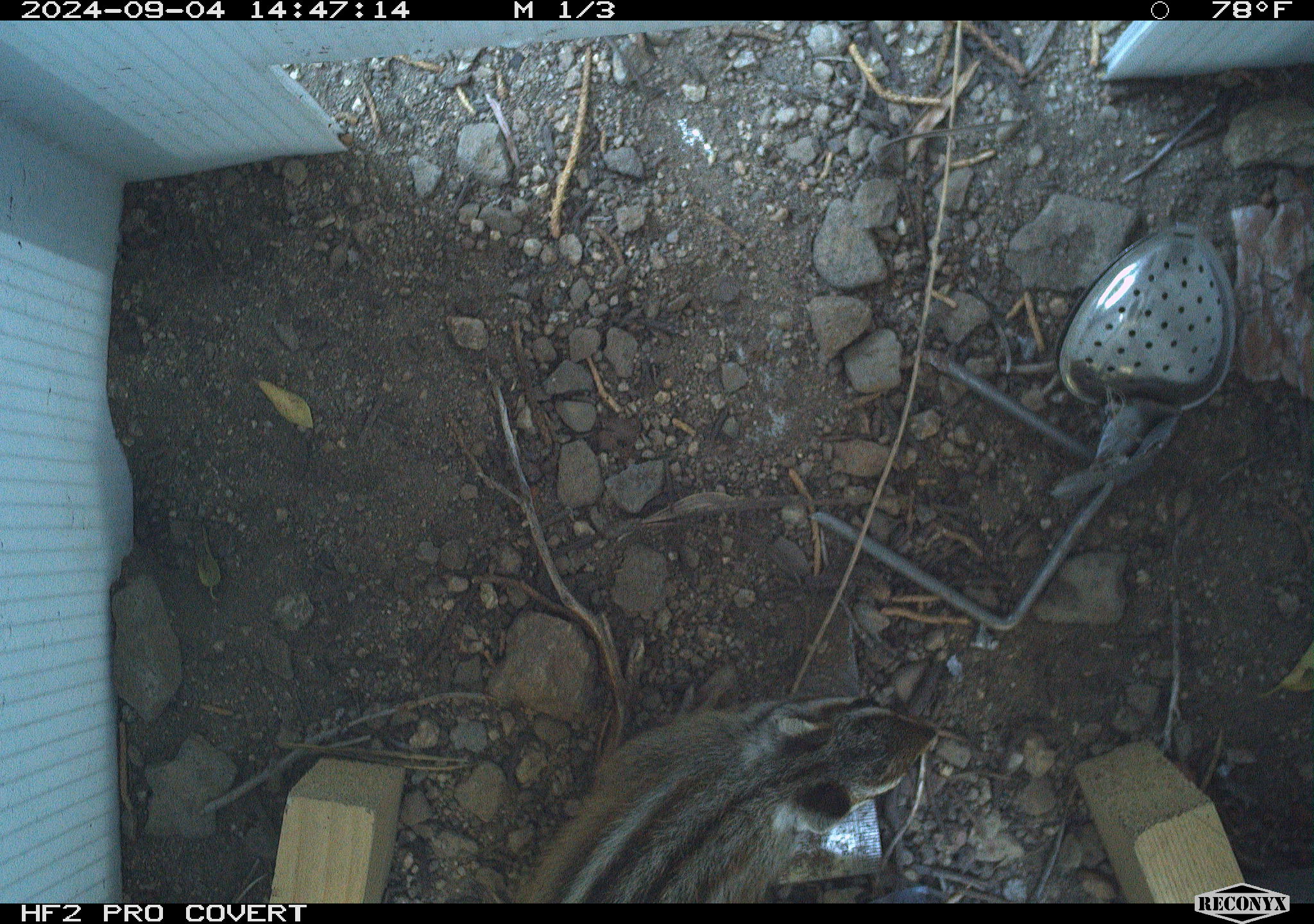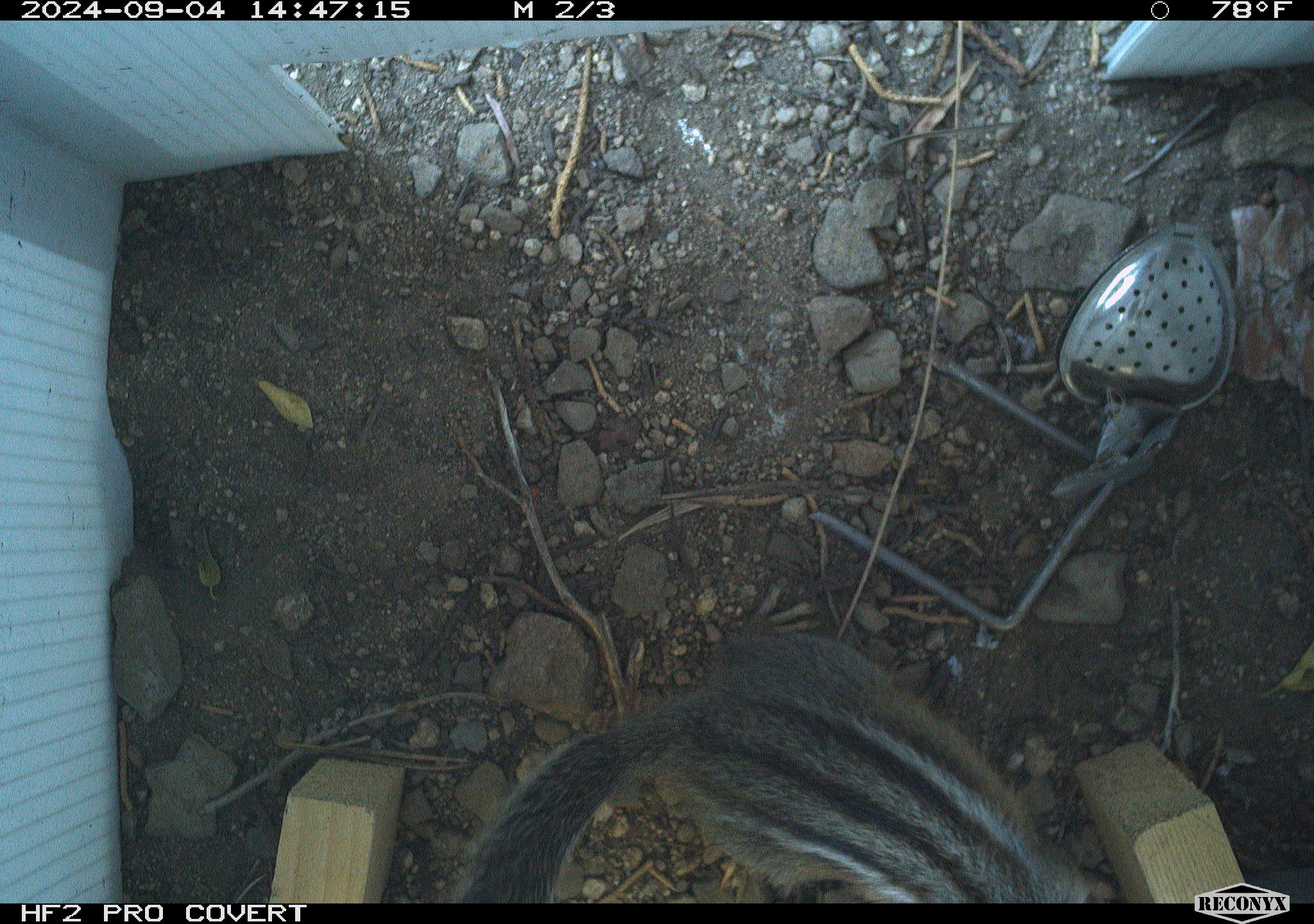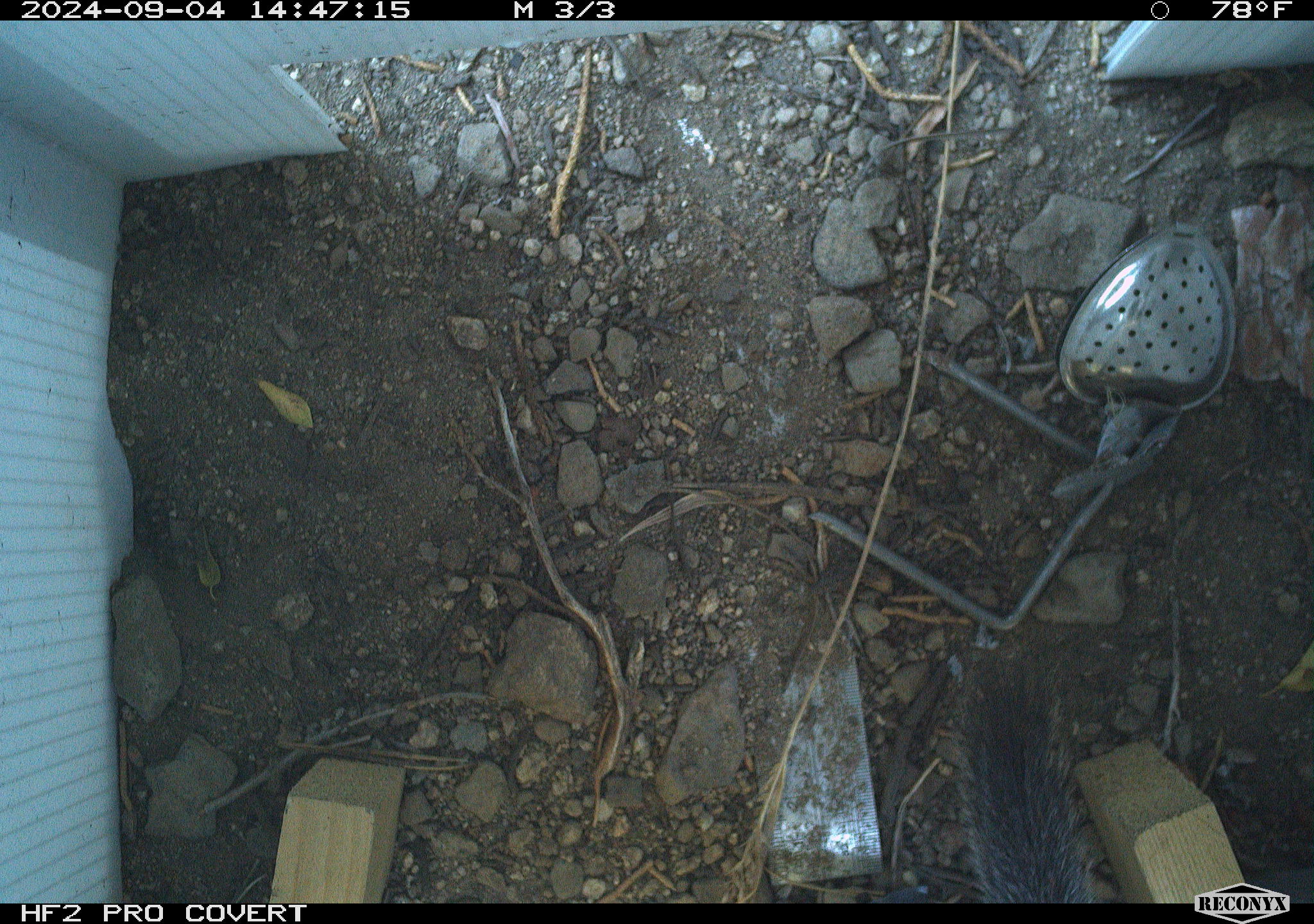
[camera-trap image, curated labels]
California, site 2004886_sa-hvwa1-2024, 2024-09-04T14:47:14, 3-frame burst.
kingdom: Animalia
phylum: Chordata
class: Mammalia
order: Rodentia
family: Sciuridae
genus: Neotamias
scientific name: Neotamias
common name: western chipmunks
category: neotamias species